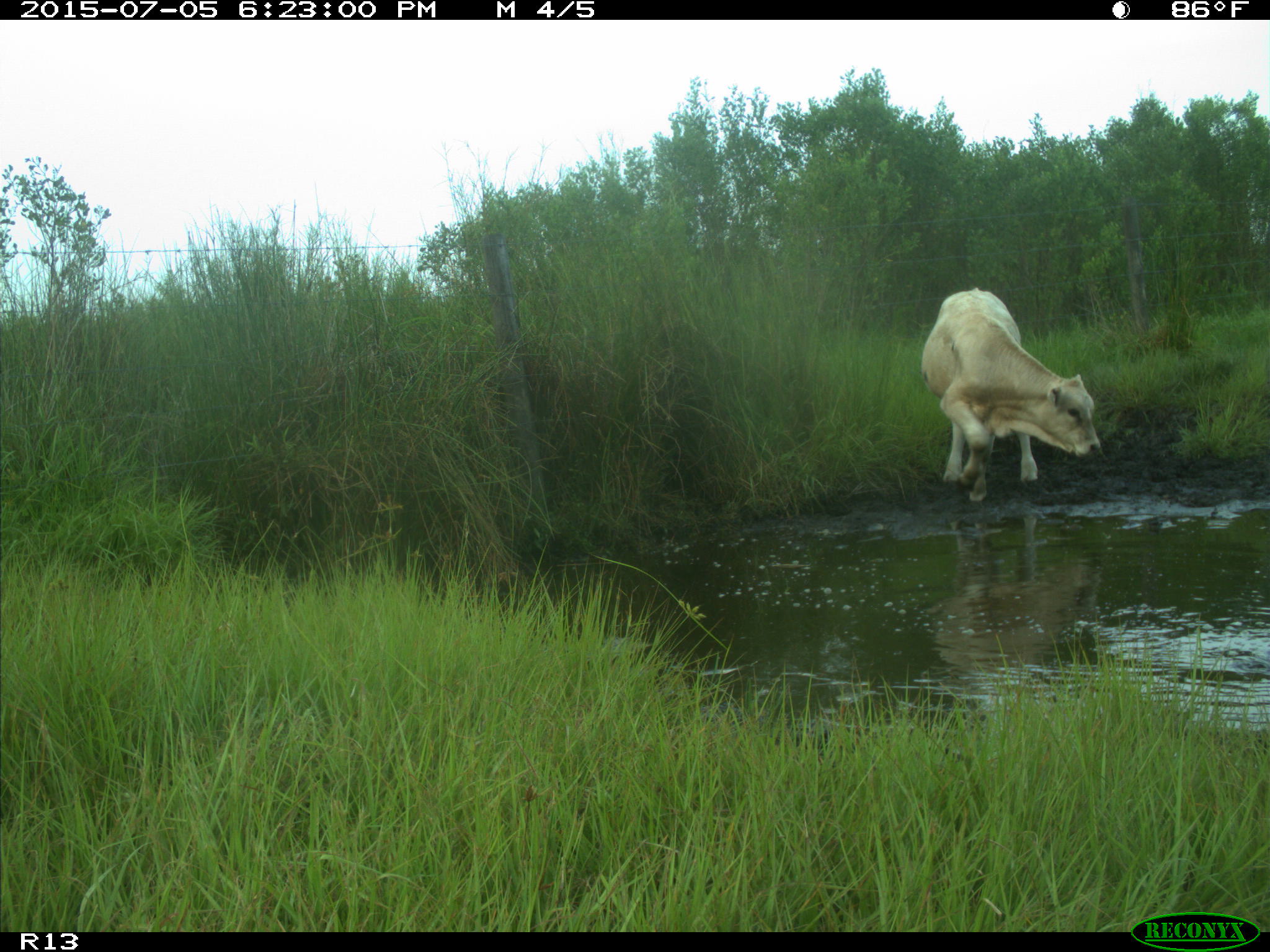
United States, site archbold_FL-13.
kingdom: Animalia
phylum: Chordata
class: Mammalia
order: Artiodactyla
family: Bovidae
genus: Bos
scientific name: Bos taurus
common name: domestic cow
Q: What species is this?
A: Bos taurus (domestic cow).